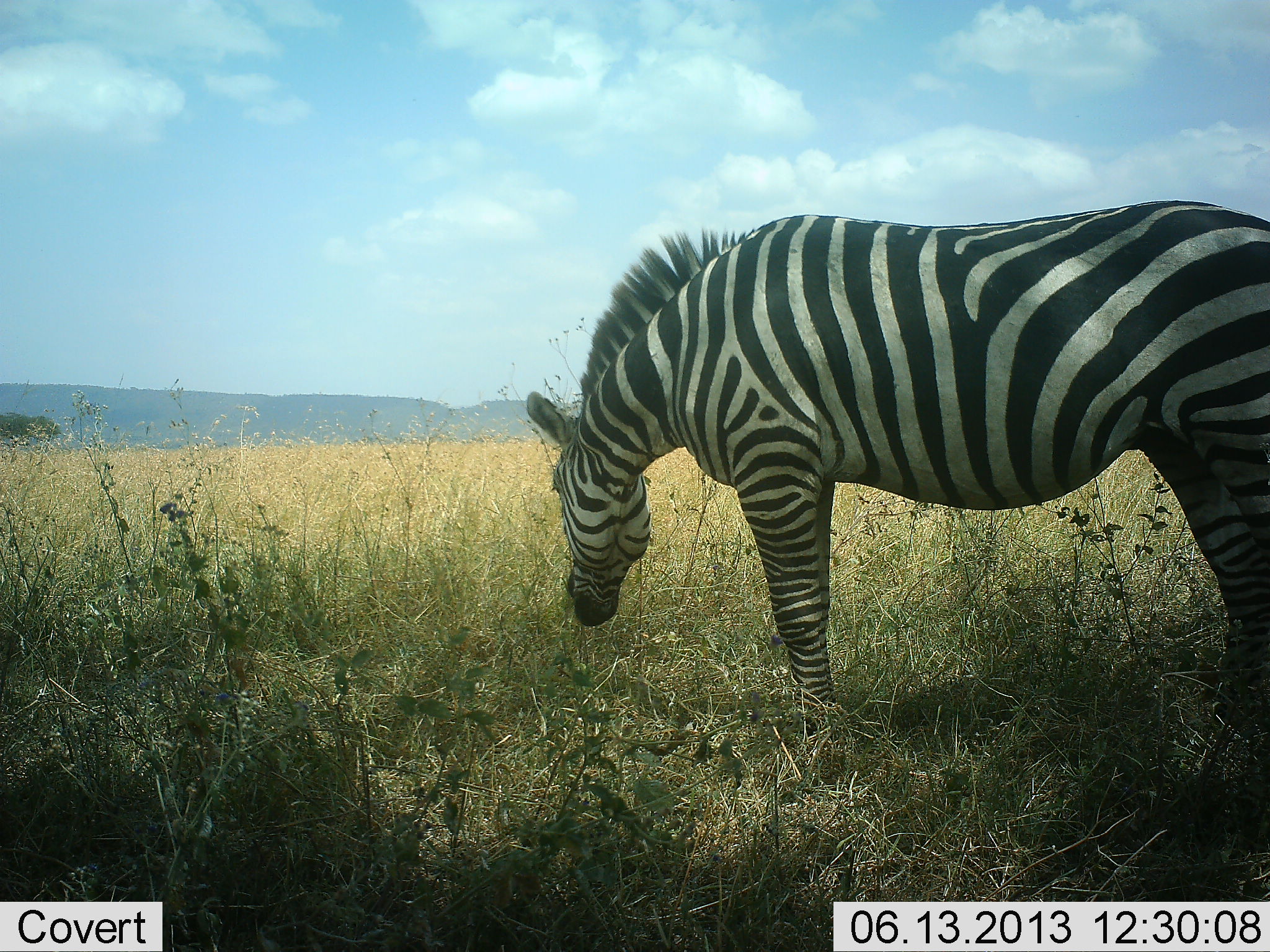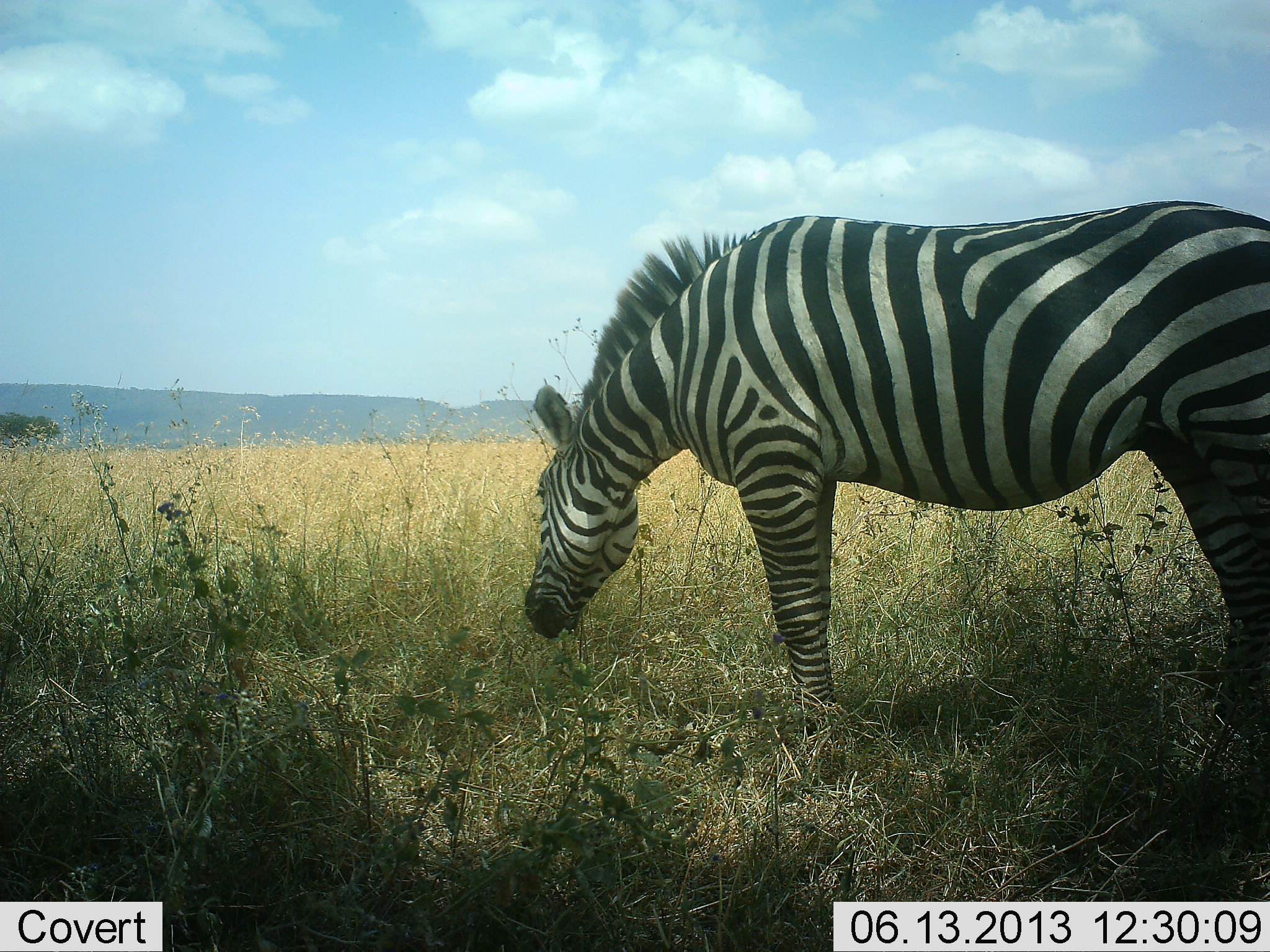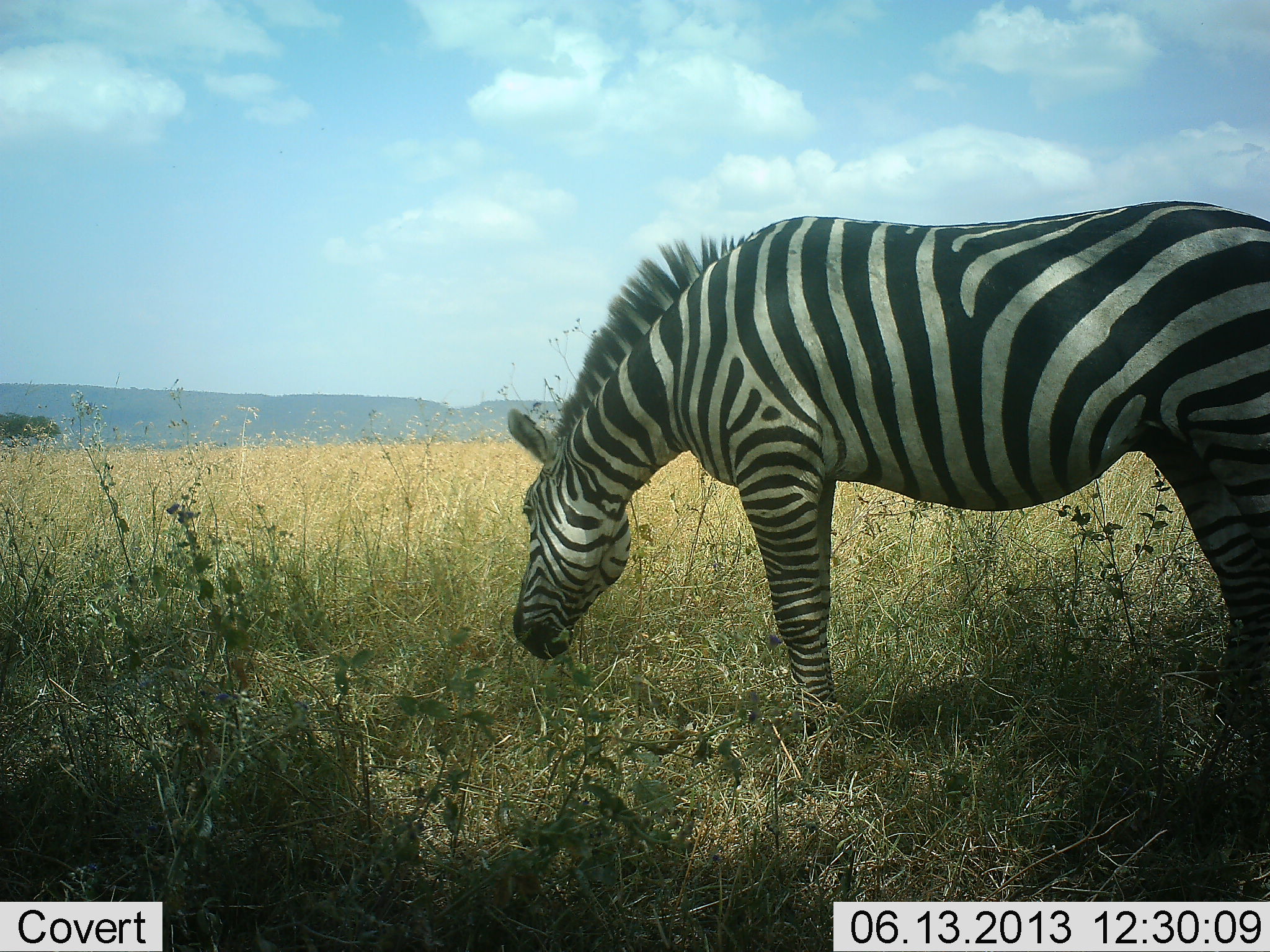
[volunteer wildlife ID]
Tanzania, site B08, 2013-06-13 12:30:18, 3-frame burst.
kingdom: Animalia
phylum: Chordata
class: Mammalia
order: Perissodactyla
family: Equidae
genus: Equus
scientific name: Equus quagga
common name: plains zebra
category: zebra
Zebra (plains zebra) (Equus quagga), count 1. Behavior (volunteer vote fractions): standing 41%, resting 0%, moving 0%, interacting 0%. Young present (vote fraction): 0%. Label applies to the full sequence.